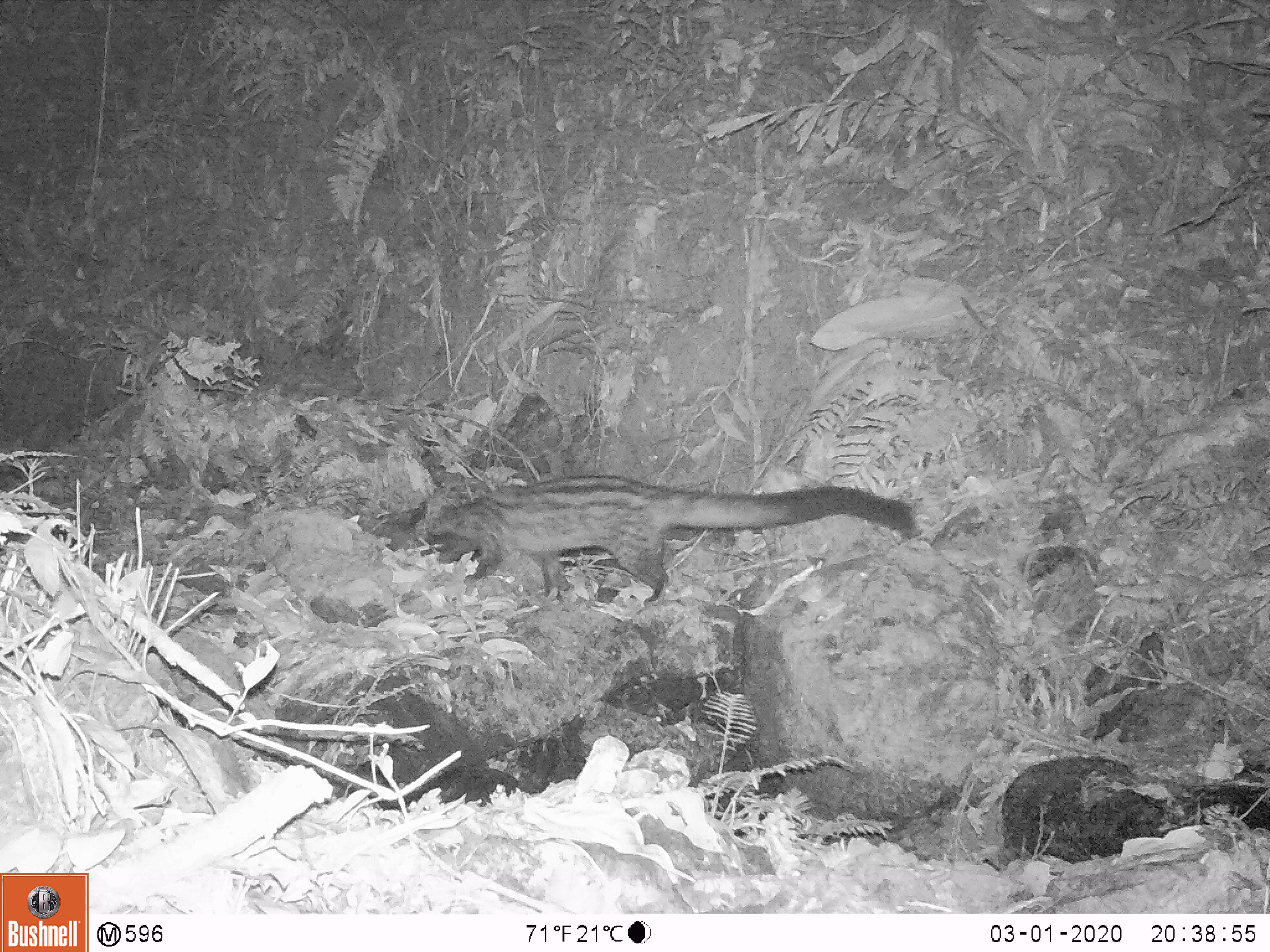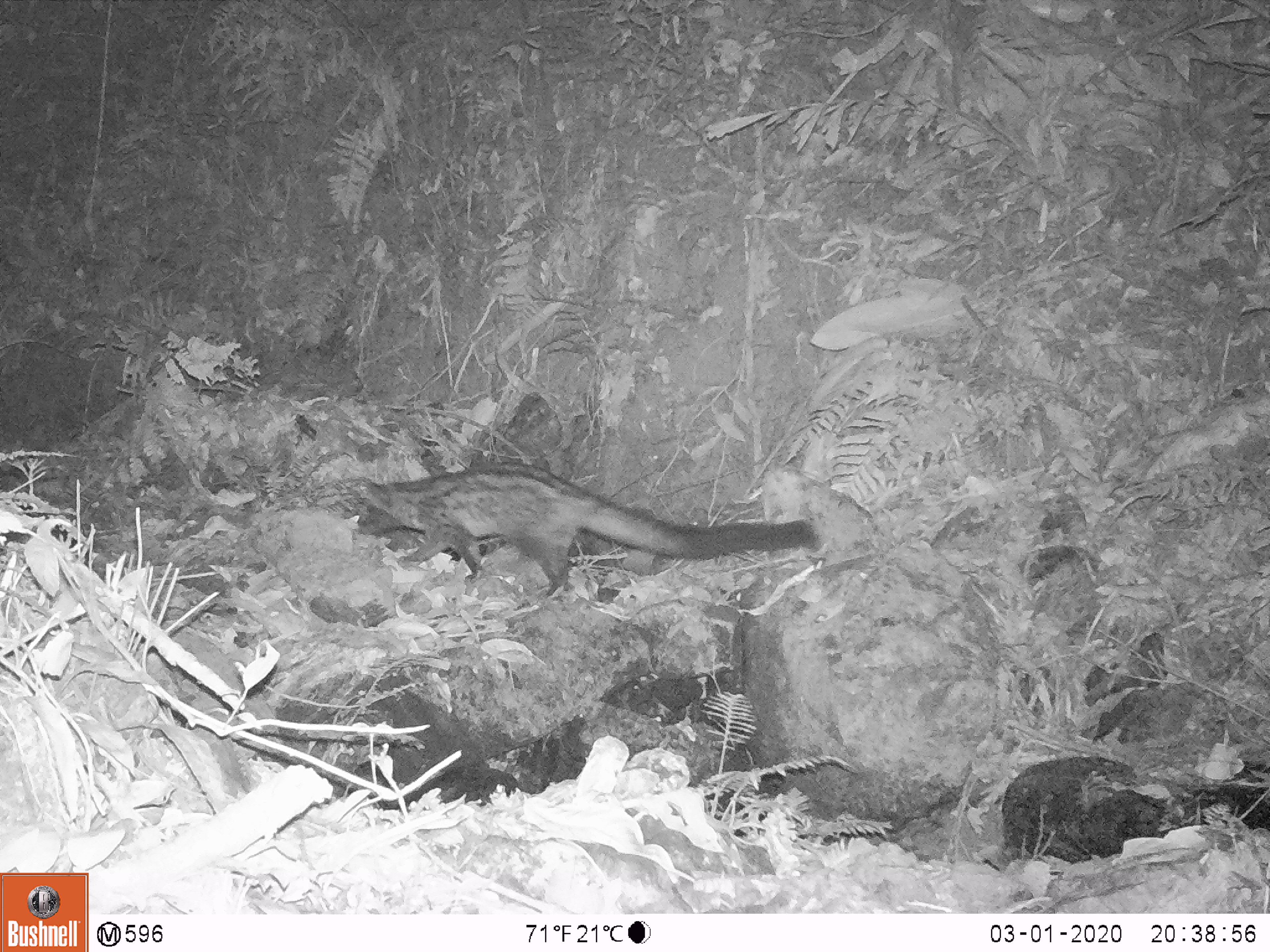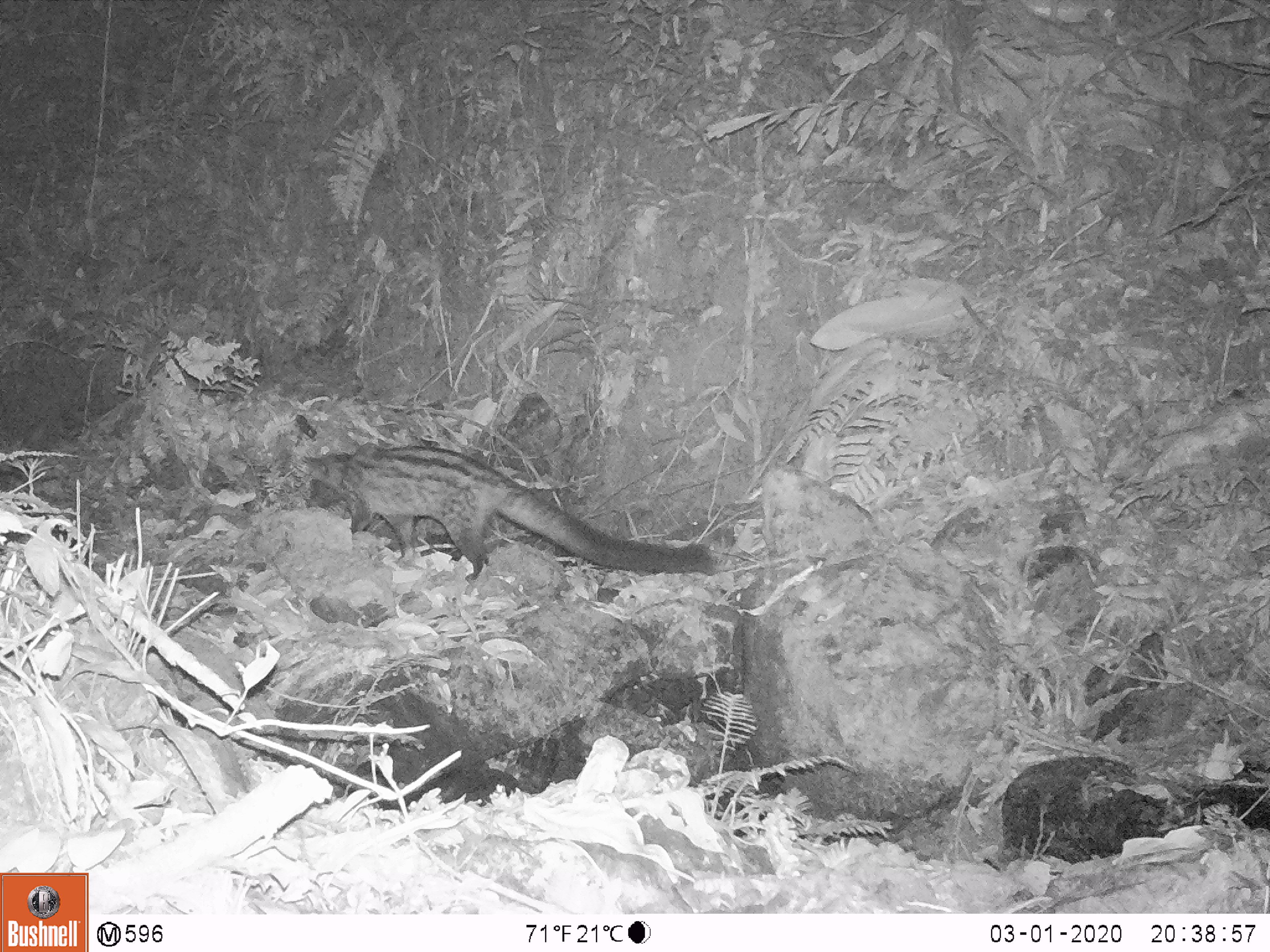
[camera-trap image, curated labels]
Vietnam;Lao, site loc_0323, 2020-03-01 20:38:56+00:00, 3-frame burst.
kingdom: Animalia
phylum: Chordata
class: Mammalia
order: Carnivora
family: Viverridae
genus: Paradoxurus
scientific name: Paradoxurus hermaphroditus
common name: common palm civet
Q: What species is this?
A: Common palm civet (Paradoxurus hermaphroditus).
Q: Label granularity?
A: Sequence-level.